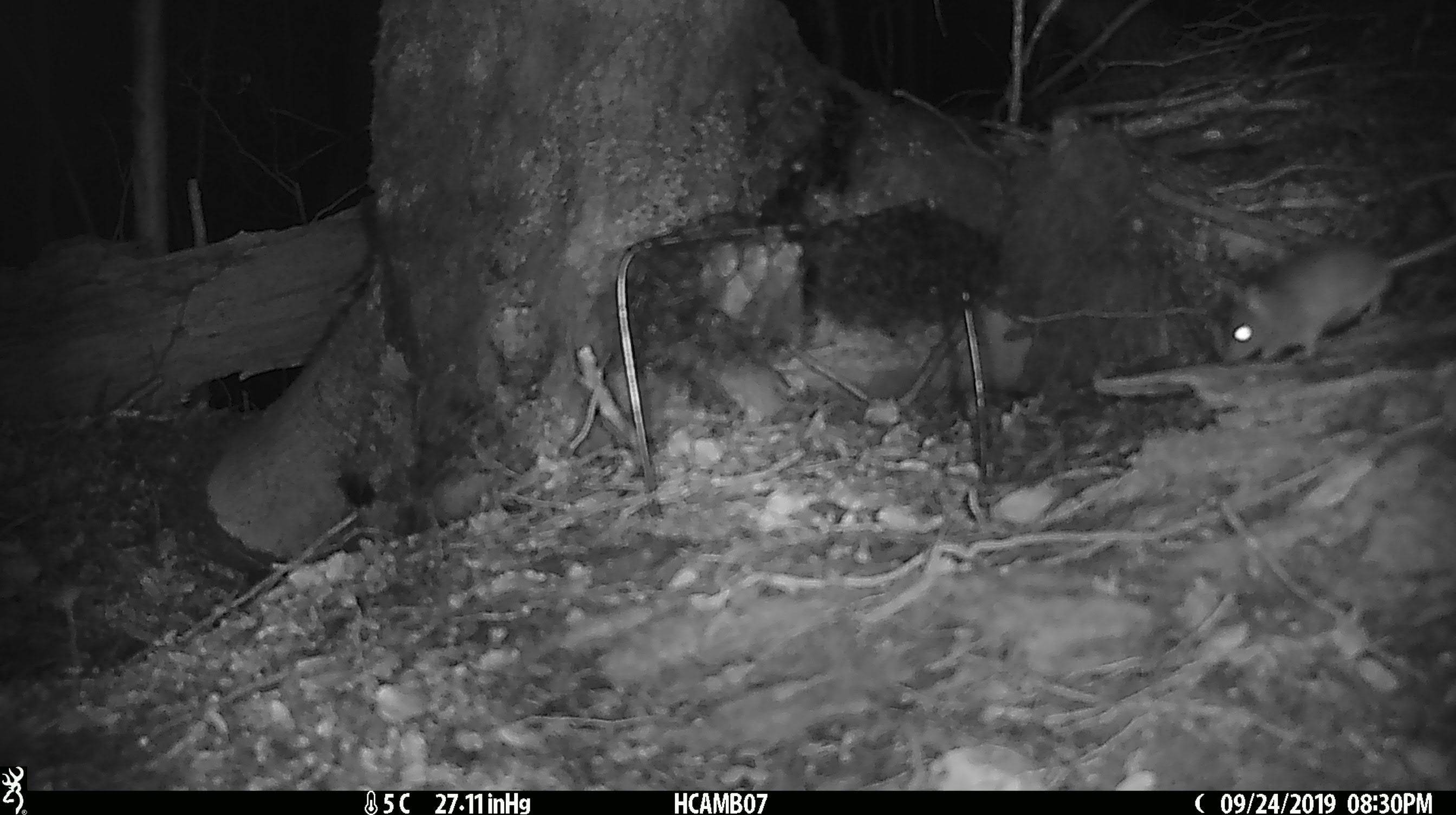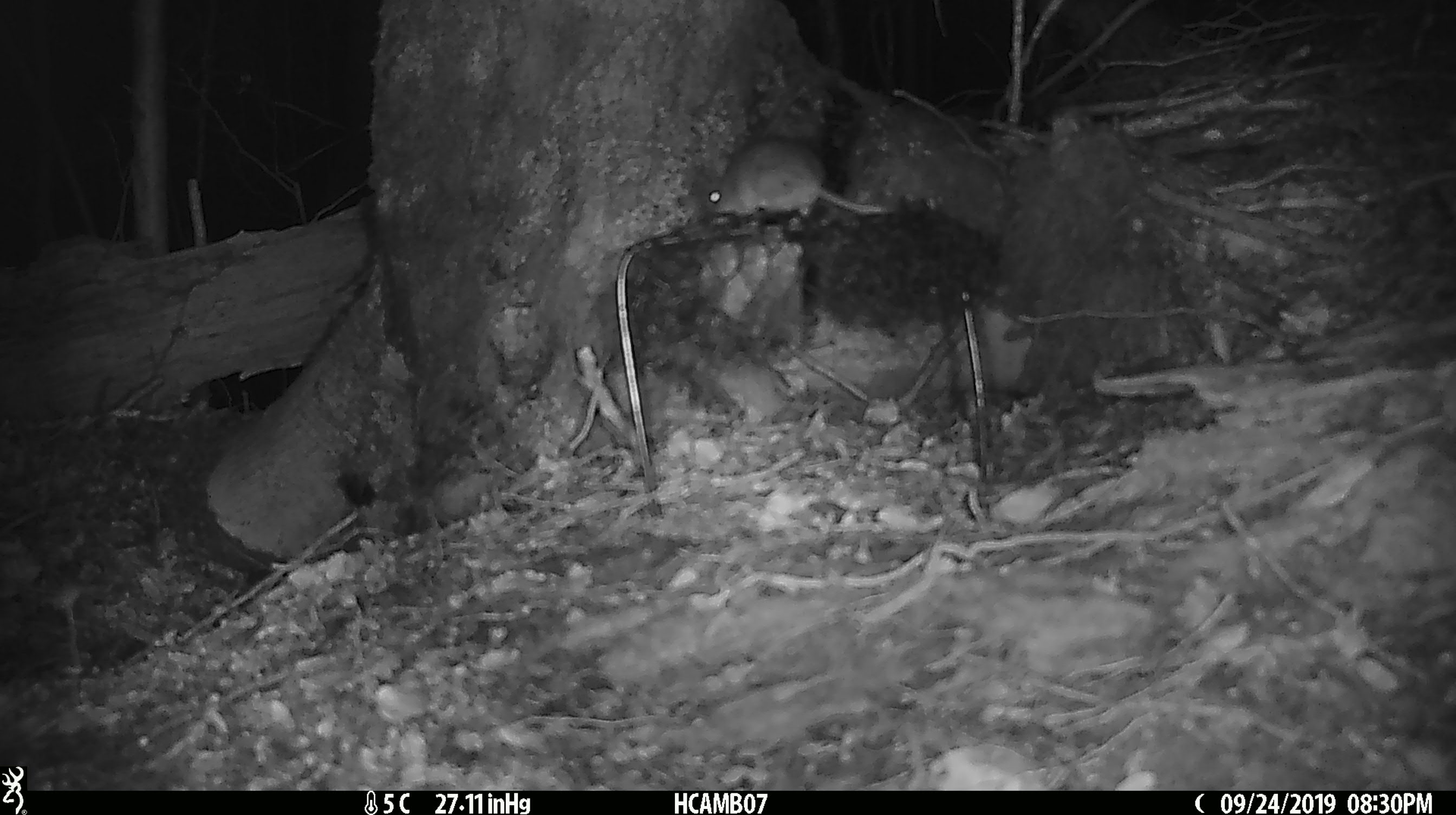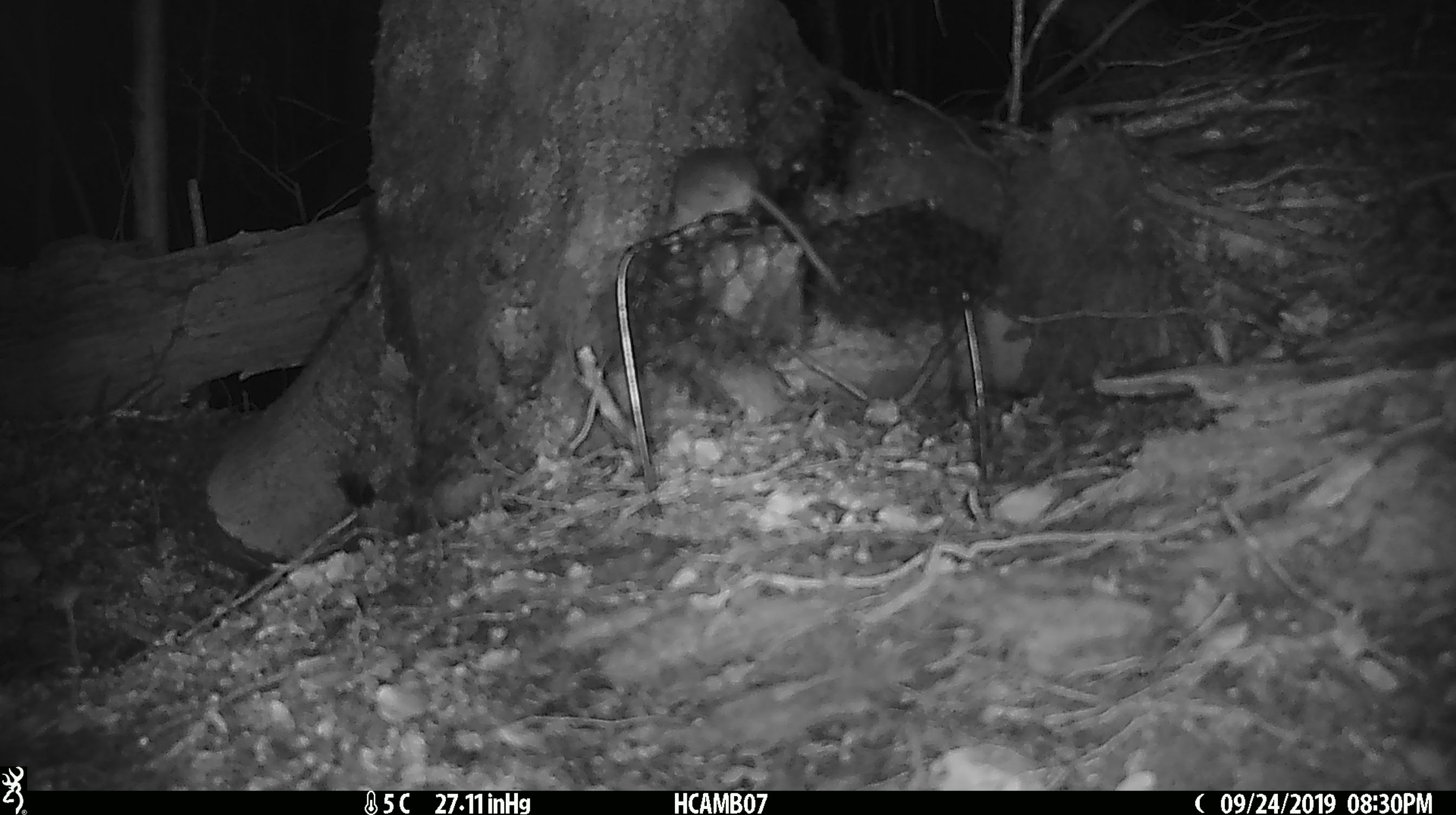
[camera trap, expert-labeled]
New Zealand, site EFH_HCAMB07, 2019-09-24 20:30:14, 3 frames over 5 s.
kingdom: Animalia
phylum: Chordata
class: Mammalia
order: Rodentia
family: Muridae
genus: Mus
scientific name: Mus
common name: mouse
Mouse (Mus).